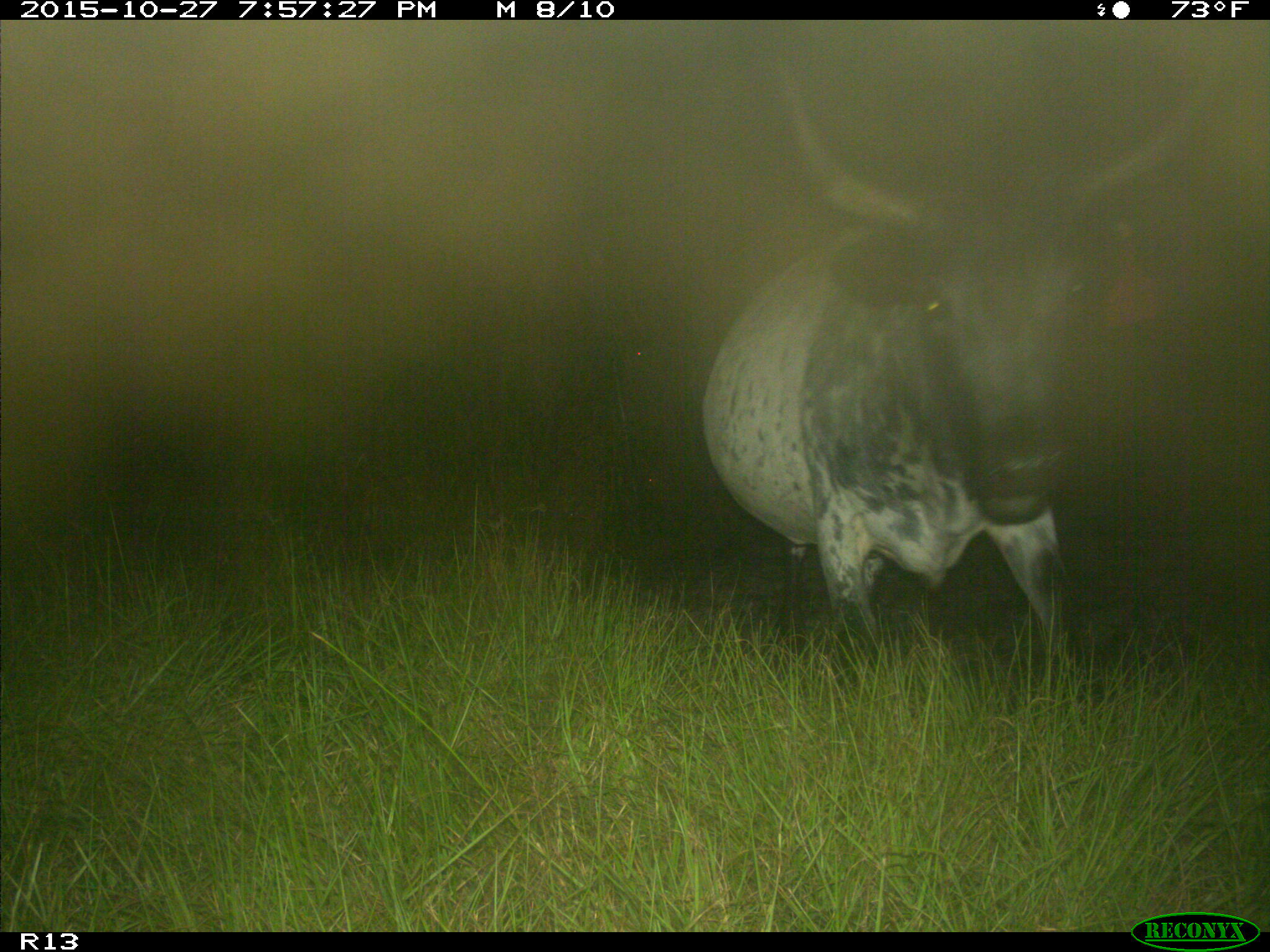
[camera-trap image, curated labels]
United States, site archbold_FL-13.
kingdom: Animalia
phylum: Chordata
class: Mammalia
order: Artiodactyla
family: Bovidae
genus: Bos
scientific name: Bos taurus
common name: domestic cow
Bos taurus (domestic cow).